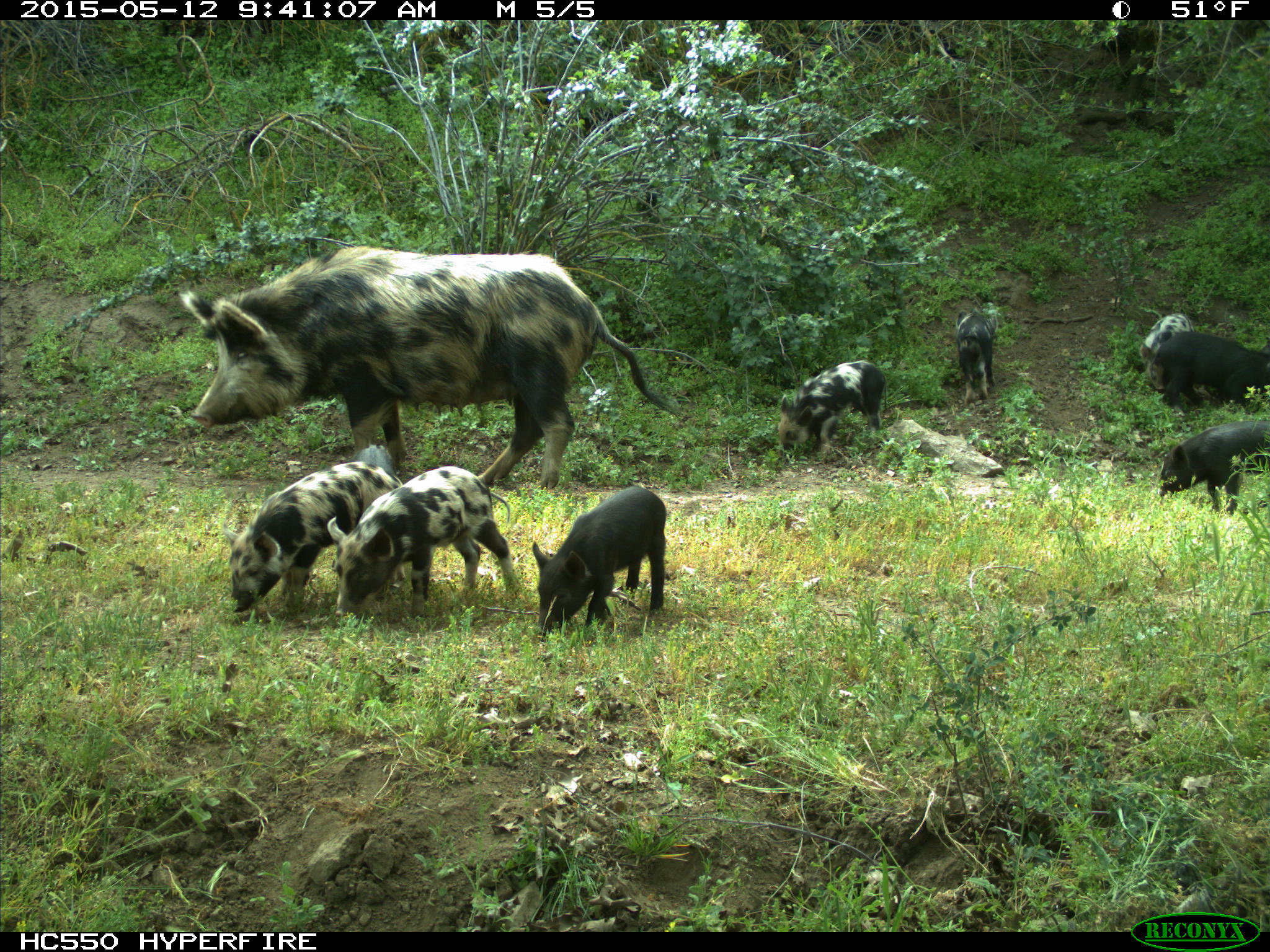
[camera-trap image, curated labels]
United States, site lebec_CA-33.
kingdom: Animalia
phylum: Chordata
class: Mammalia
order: Artiodactyla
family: Suidae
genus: Sus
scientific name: Sus scrofa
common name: wild boar